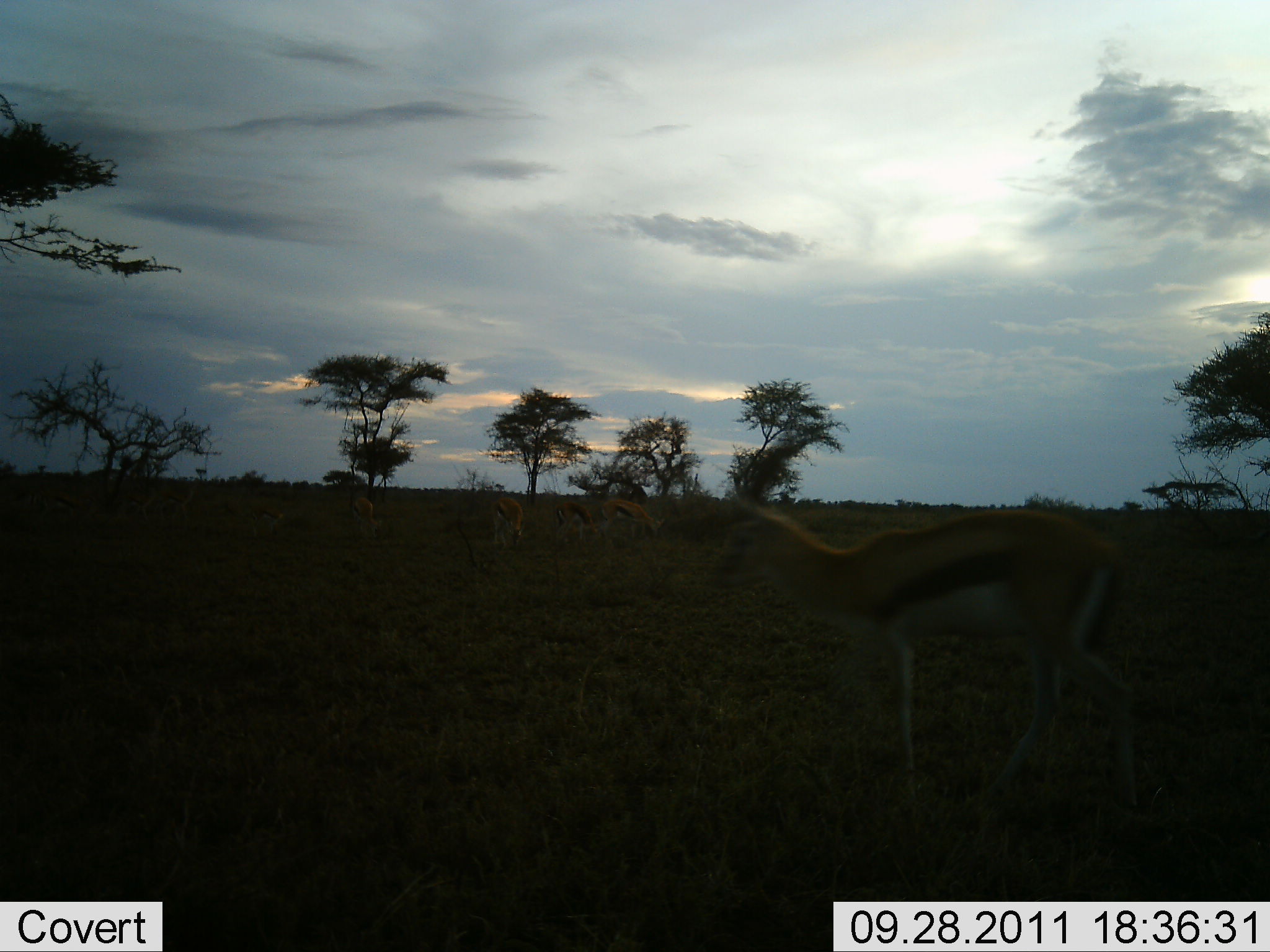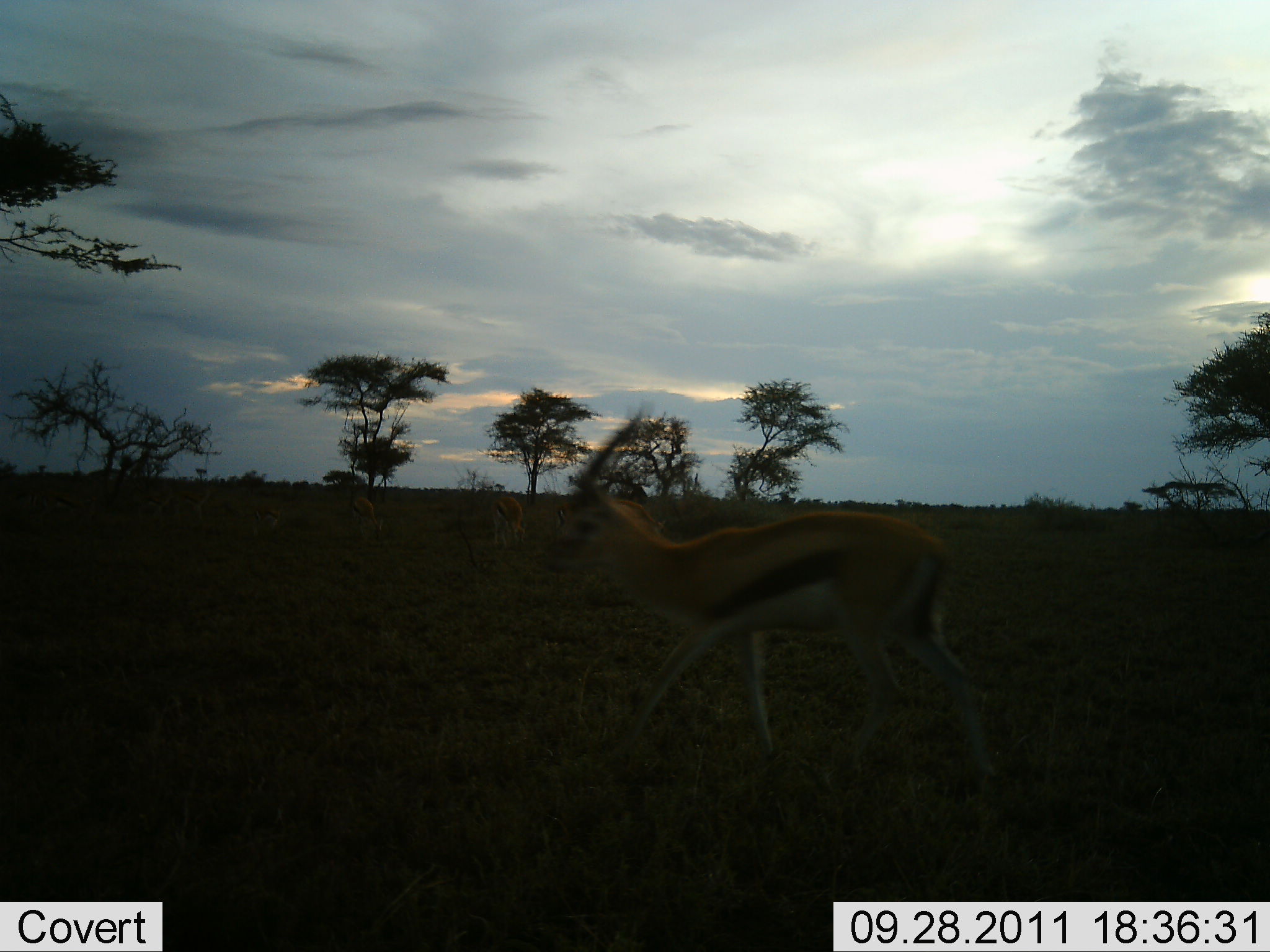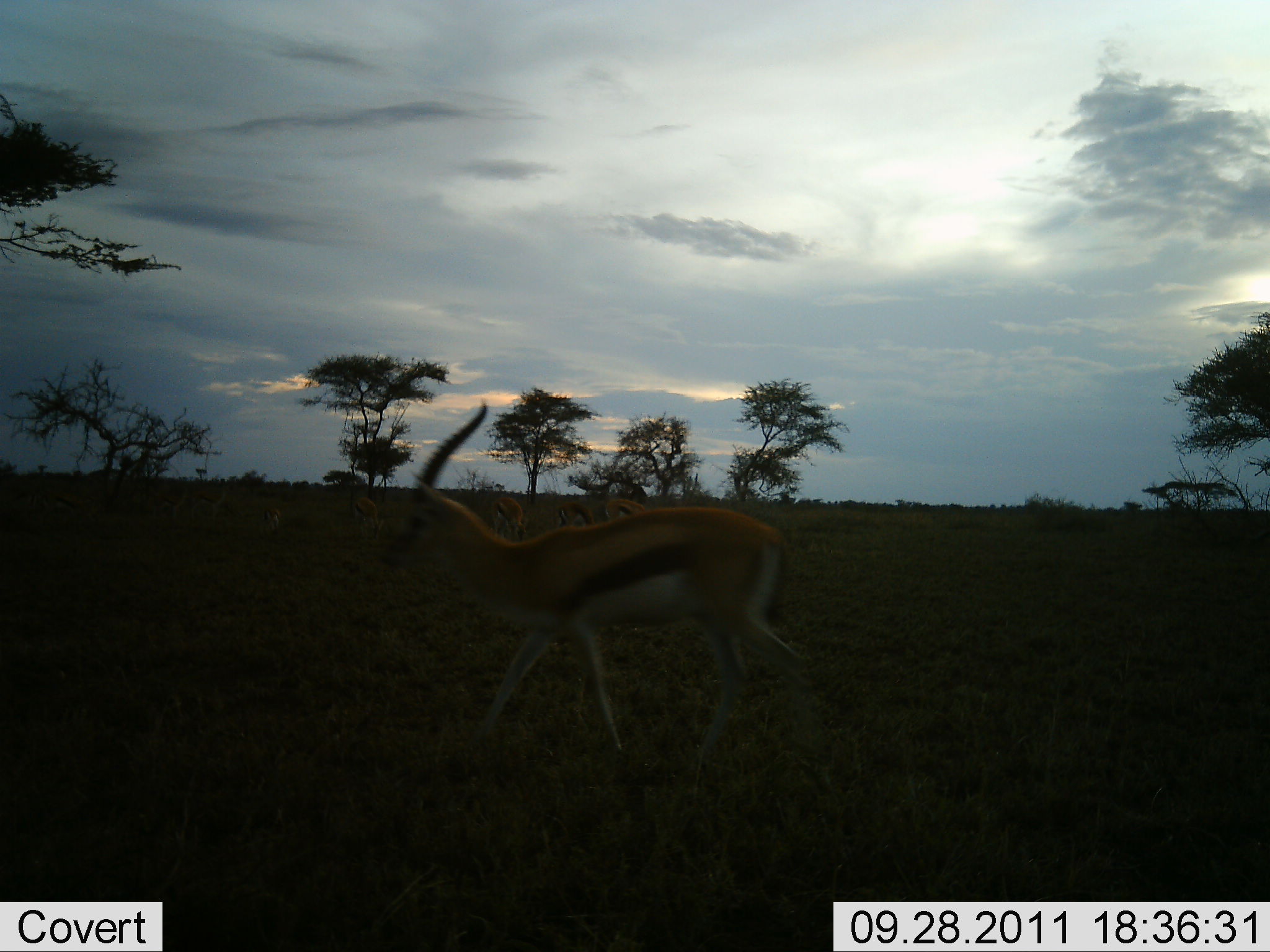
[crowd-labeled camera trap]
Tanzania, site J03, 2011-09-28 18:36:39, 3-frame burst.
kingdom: Animalia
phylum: Chordata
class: Mammalia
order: Artiodactyla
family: Bovidae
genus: Eudorcas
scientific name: Eudorcas thomsonii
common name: thomson's gazelle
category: gazellethomsons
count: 7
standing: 25%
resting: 0%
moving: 75%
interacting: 0%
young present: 0%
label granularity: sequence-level